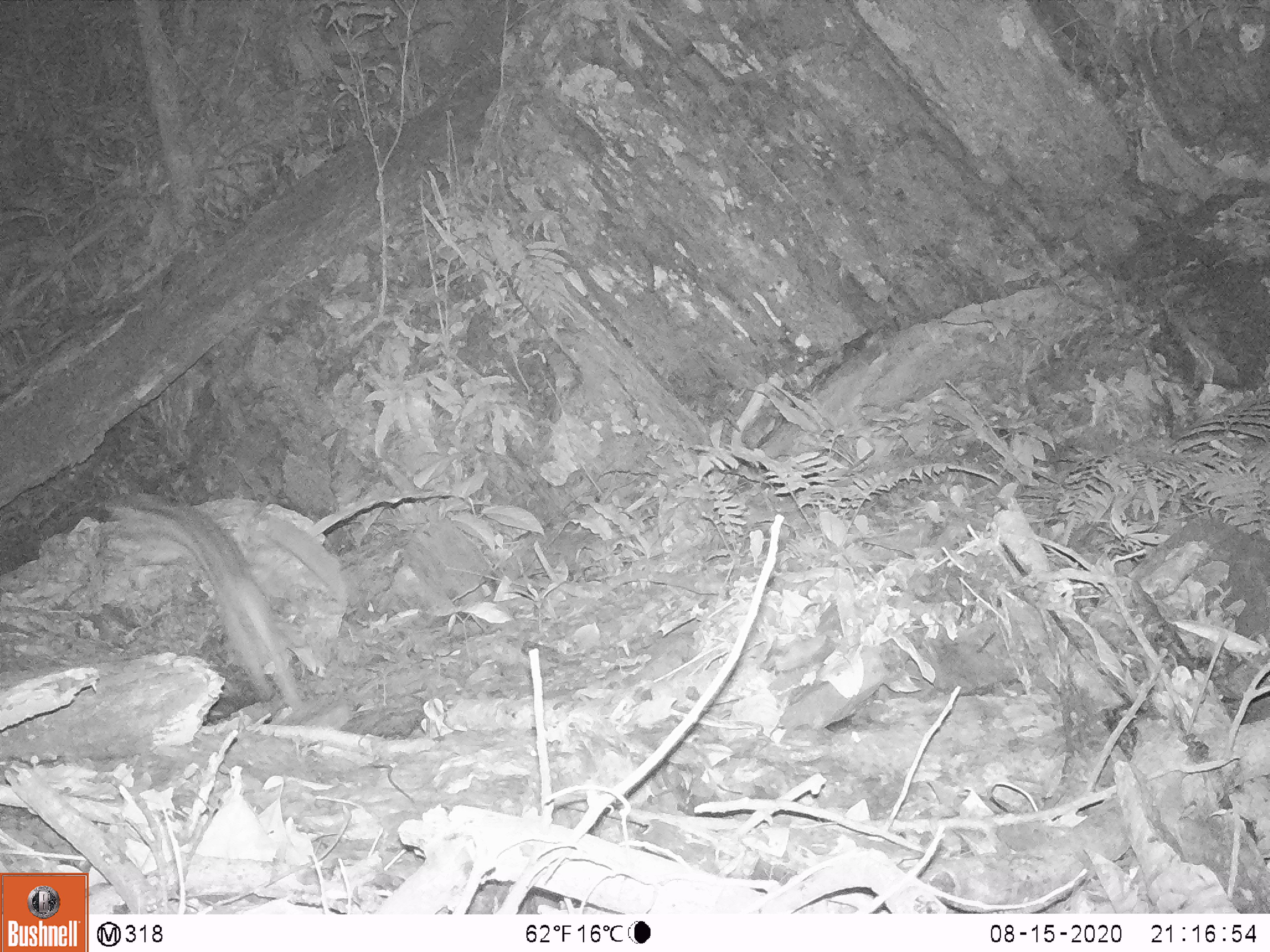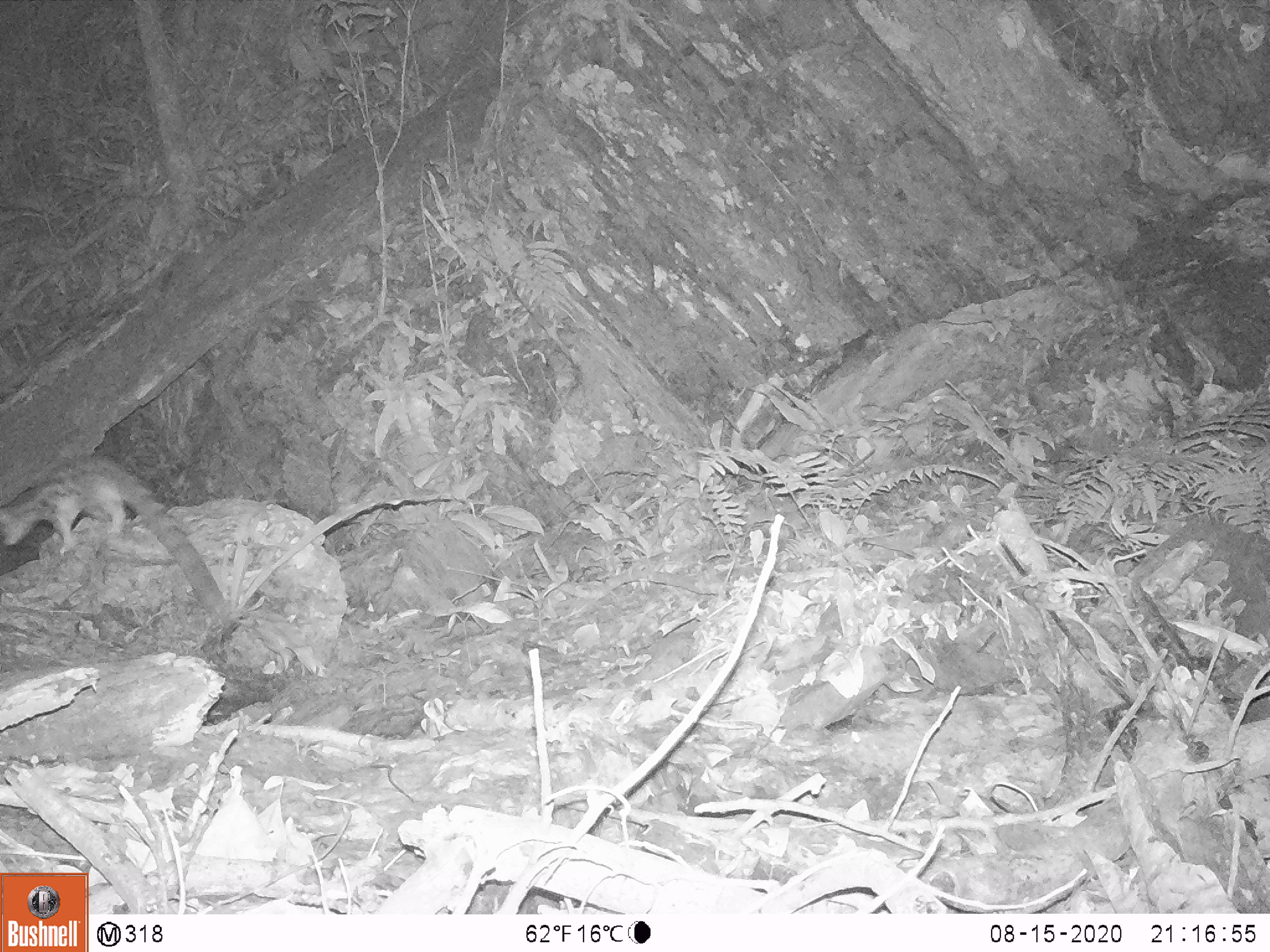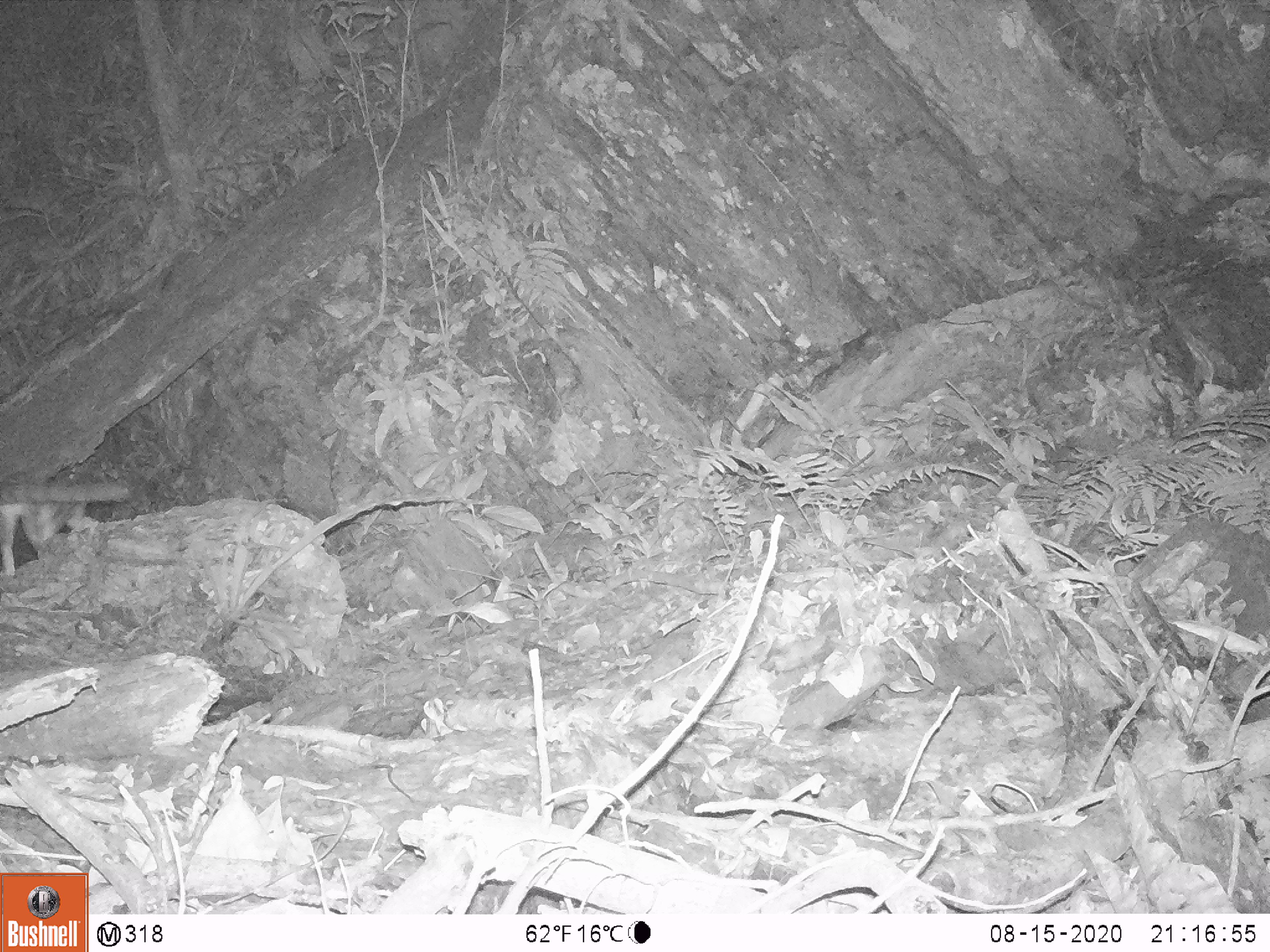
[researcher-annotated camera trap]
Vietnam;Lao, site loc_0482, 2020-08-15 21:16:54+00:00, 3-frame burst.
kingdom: Animalia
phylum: Chordata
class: Mammalia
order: Carnivora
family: Prionodontidae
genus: Prionodon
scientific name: Prionodon pardicolor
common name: spotted linsang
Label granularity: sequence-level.